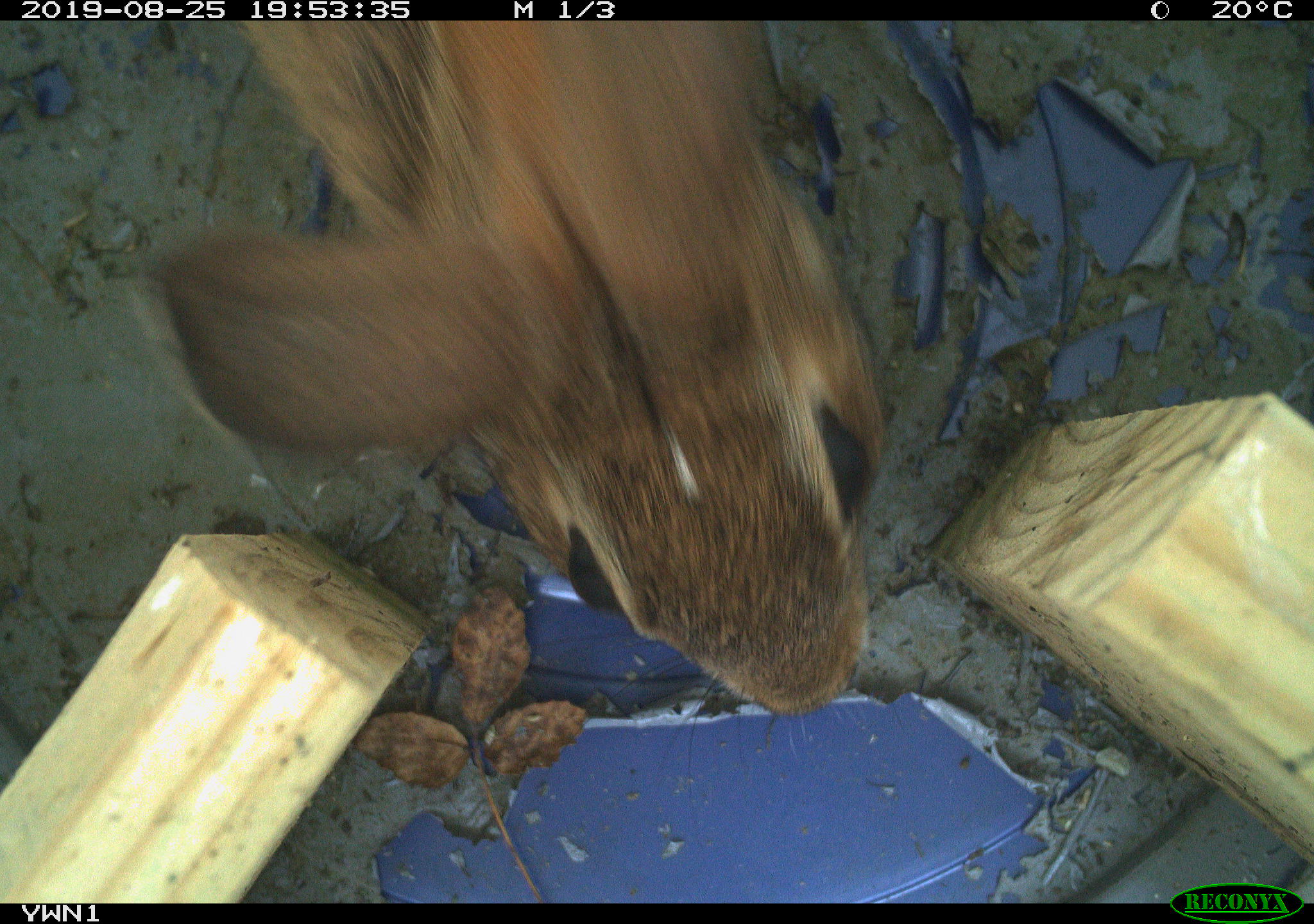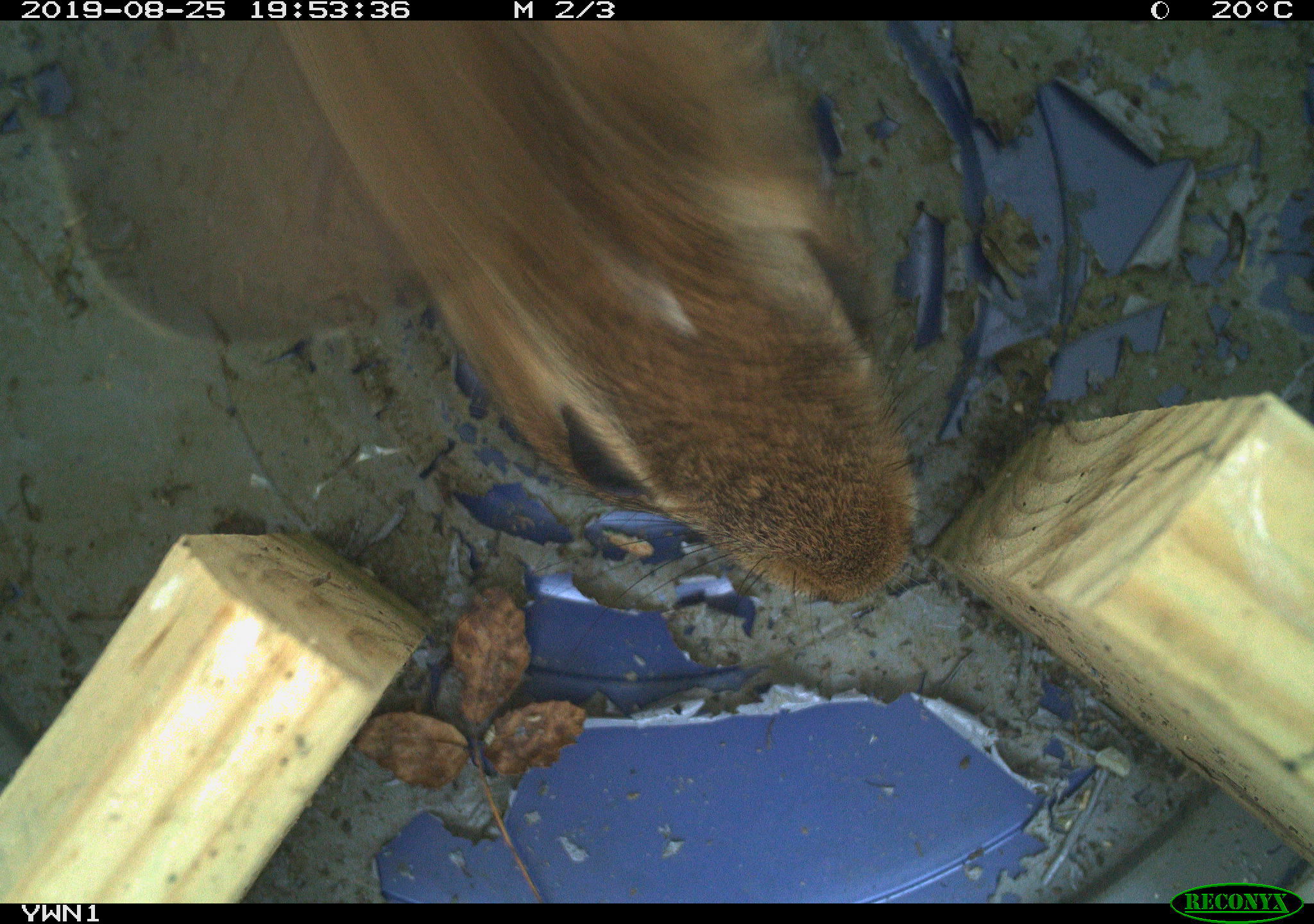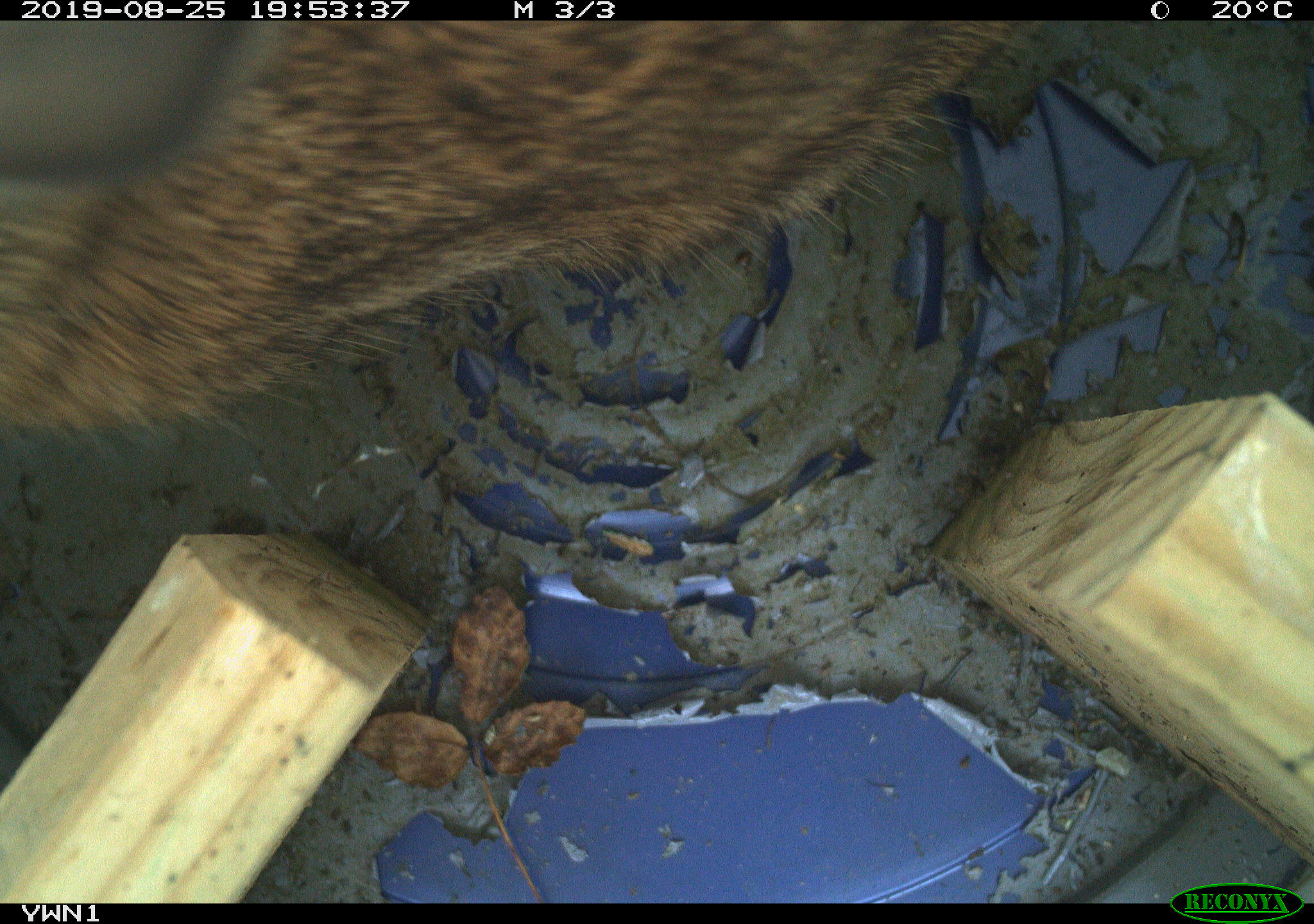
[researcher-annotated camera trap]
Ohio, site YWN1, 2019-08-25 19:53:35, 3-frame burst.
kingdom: Animalia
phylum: Chordata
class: Mammalia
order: Lagomorpha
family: Leporidae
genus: Sylvilagus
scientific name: Sylvilagus floridanus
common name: eastern cottontail